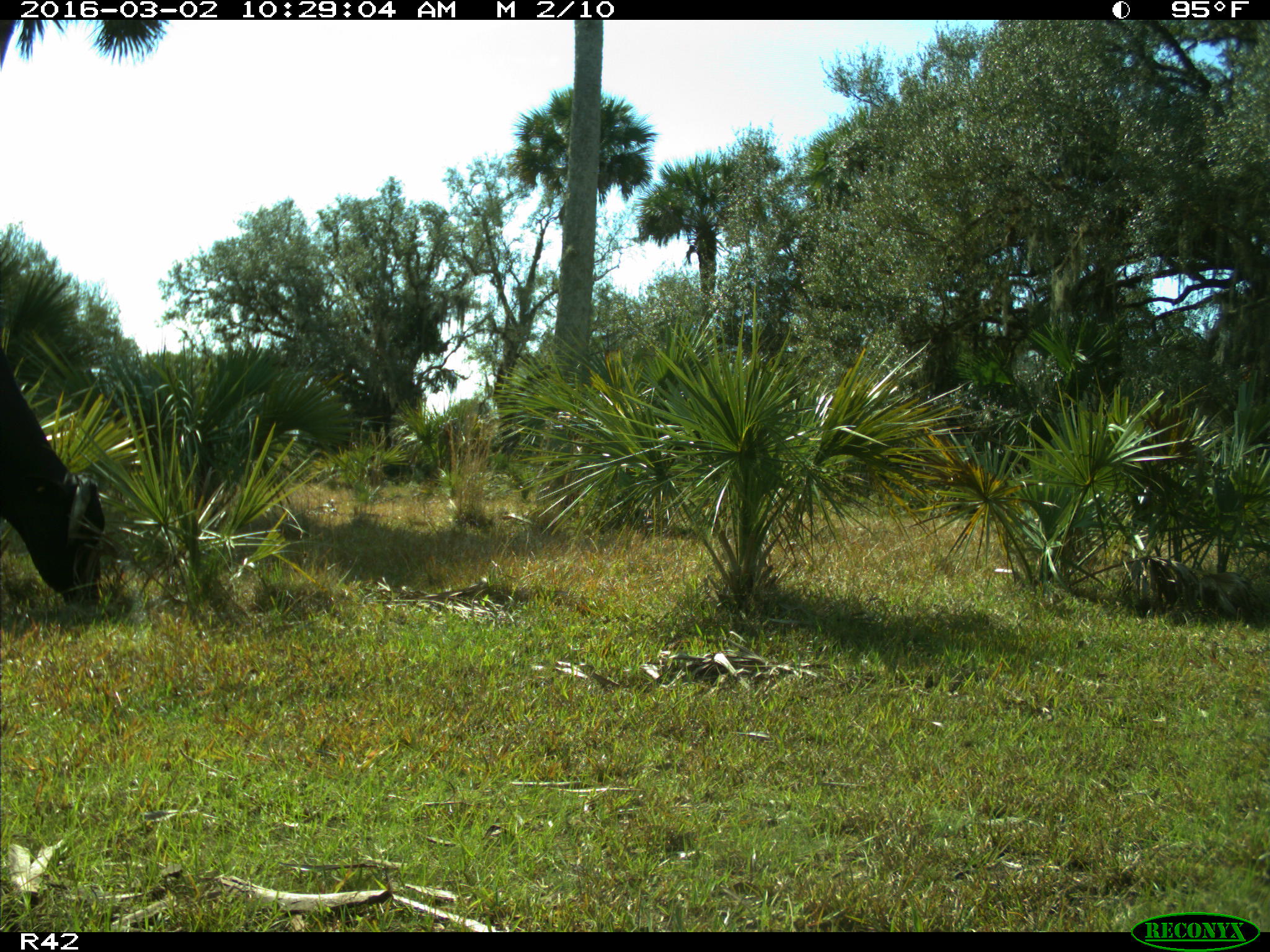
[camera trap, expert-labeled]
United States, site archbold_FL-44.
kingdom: Animalia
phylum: Chordata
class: Mammalia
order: Artiodactyla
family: Bovidae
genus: Bos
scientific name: Bos taurus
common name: domestic cow